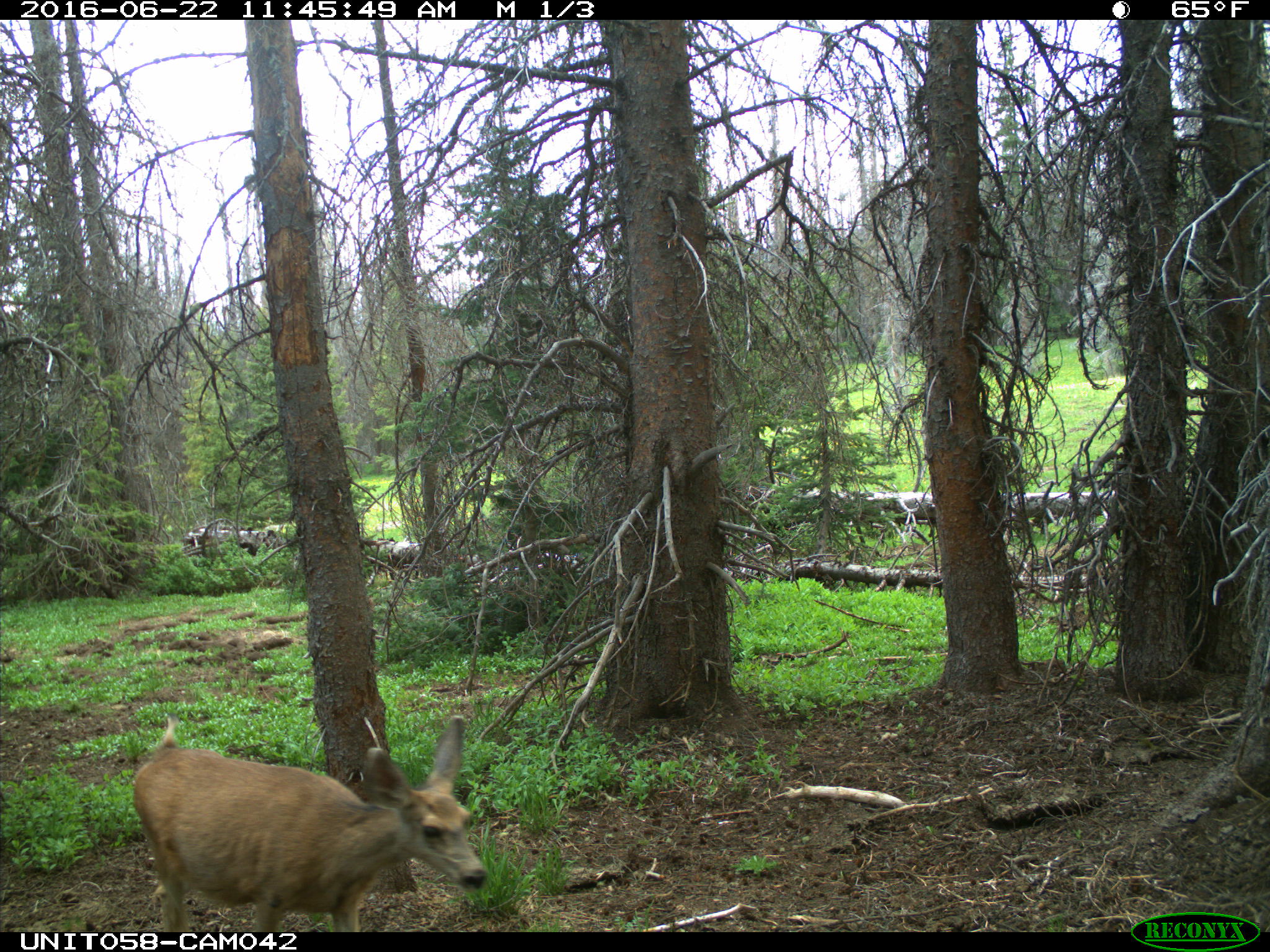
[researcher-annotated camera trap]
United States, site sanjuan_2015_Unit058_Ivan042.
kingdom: Animalia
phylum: Chordata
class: Mammalia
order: Artiodactyla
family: Cervidae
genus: Odocoileus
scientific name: Odocoileus hemionus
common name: mule deer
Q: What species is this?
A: Odocoileus hemionus (mule deer).